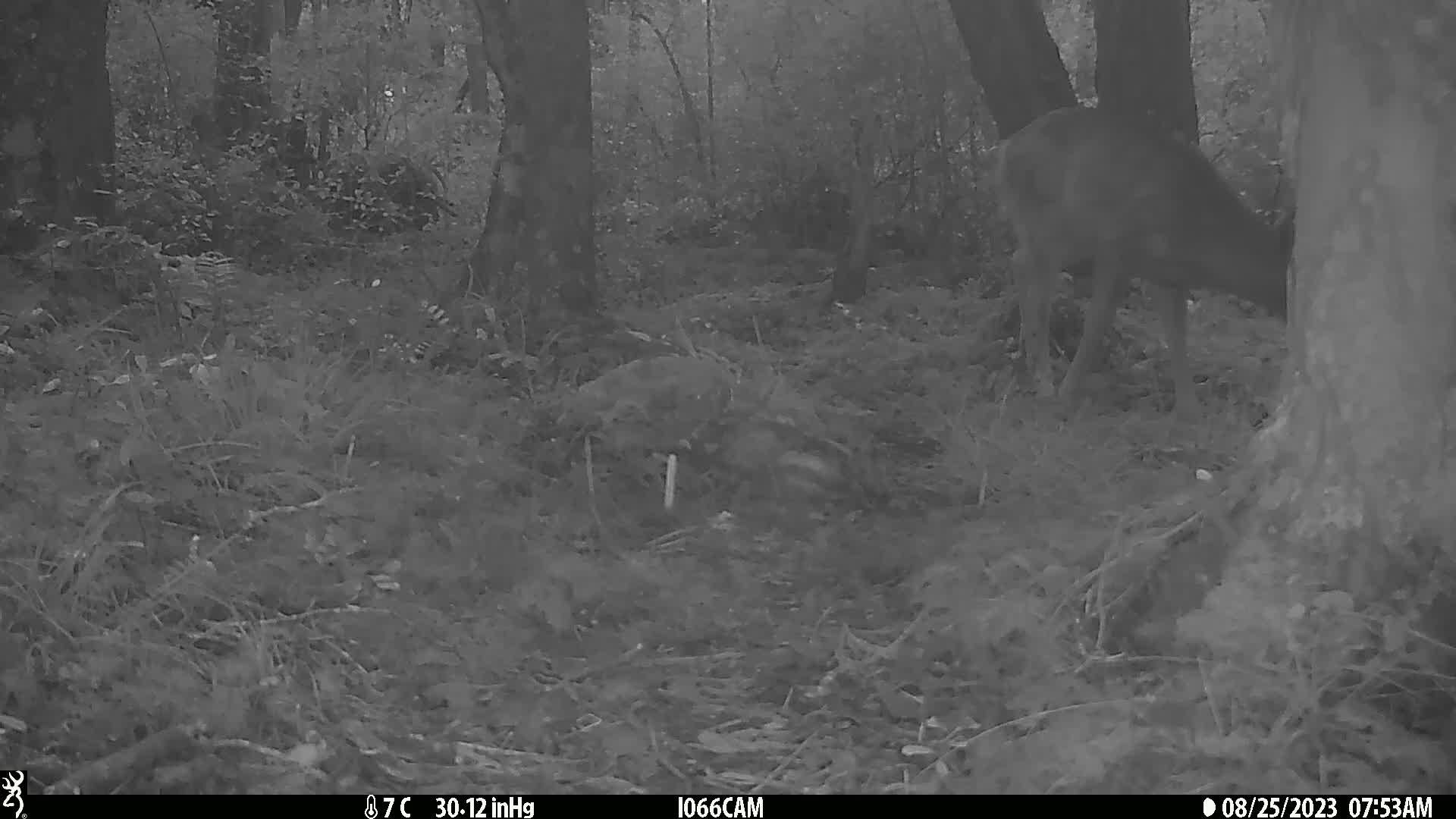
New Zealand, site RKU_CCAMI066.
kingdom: Animalia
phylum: Chordata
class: Mammalia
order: Artiodactyla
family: Cervidae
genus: Odocoileus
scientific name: Odocoileus virginianus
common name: white-tailed deer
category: white tailed deer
White tailed deer (white-tailed deer) (Odocoileus virginianus).